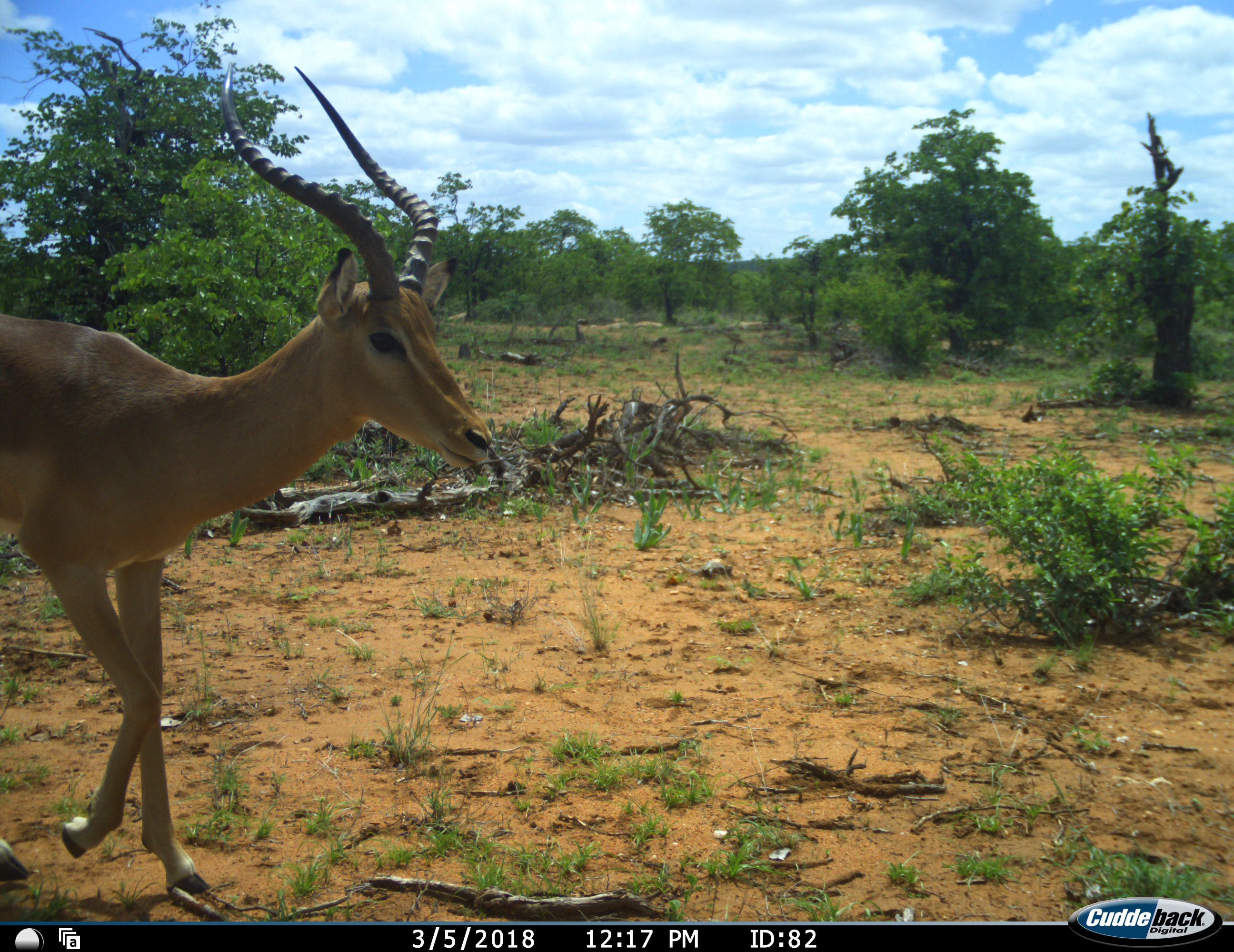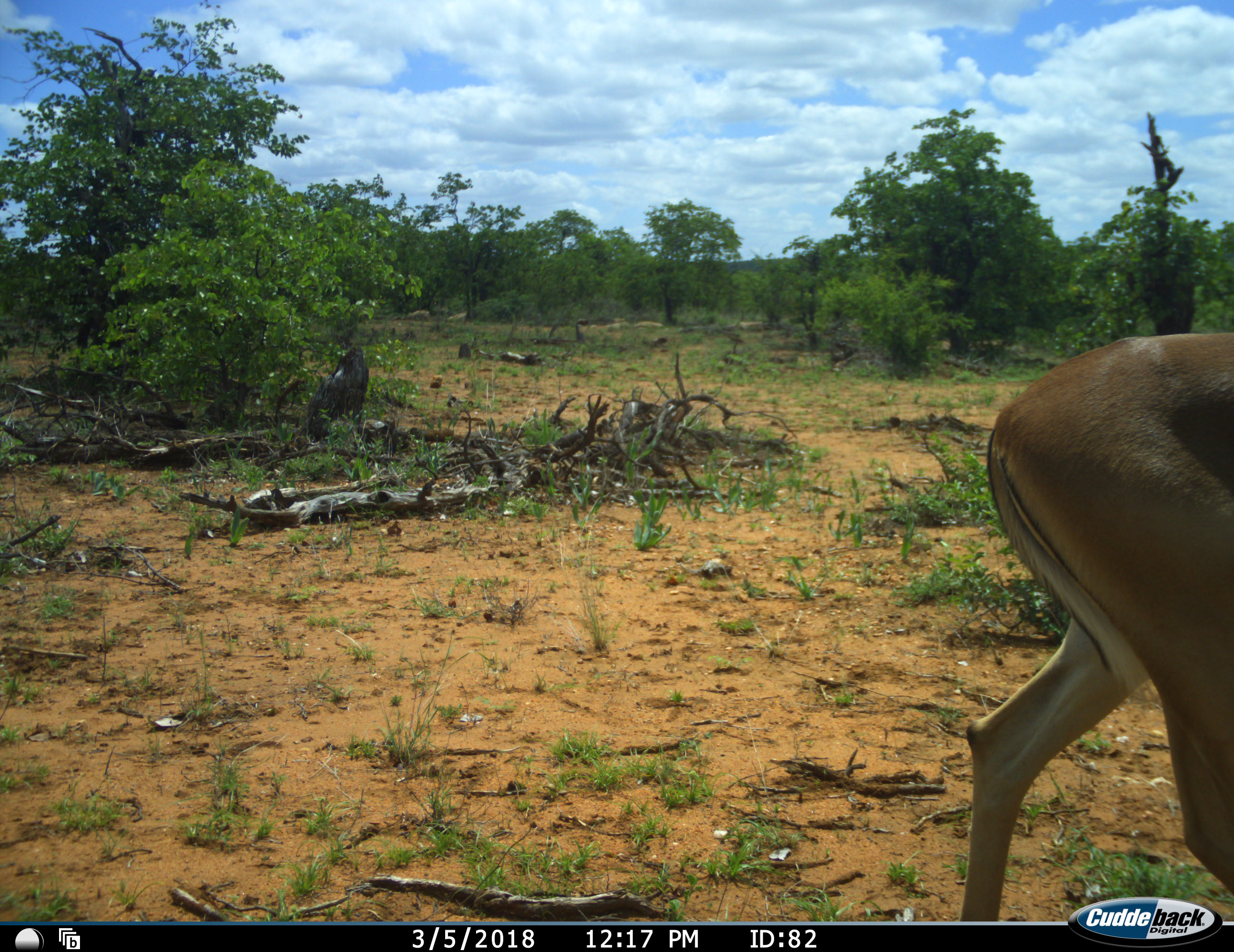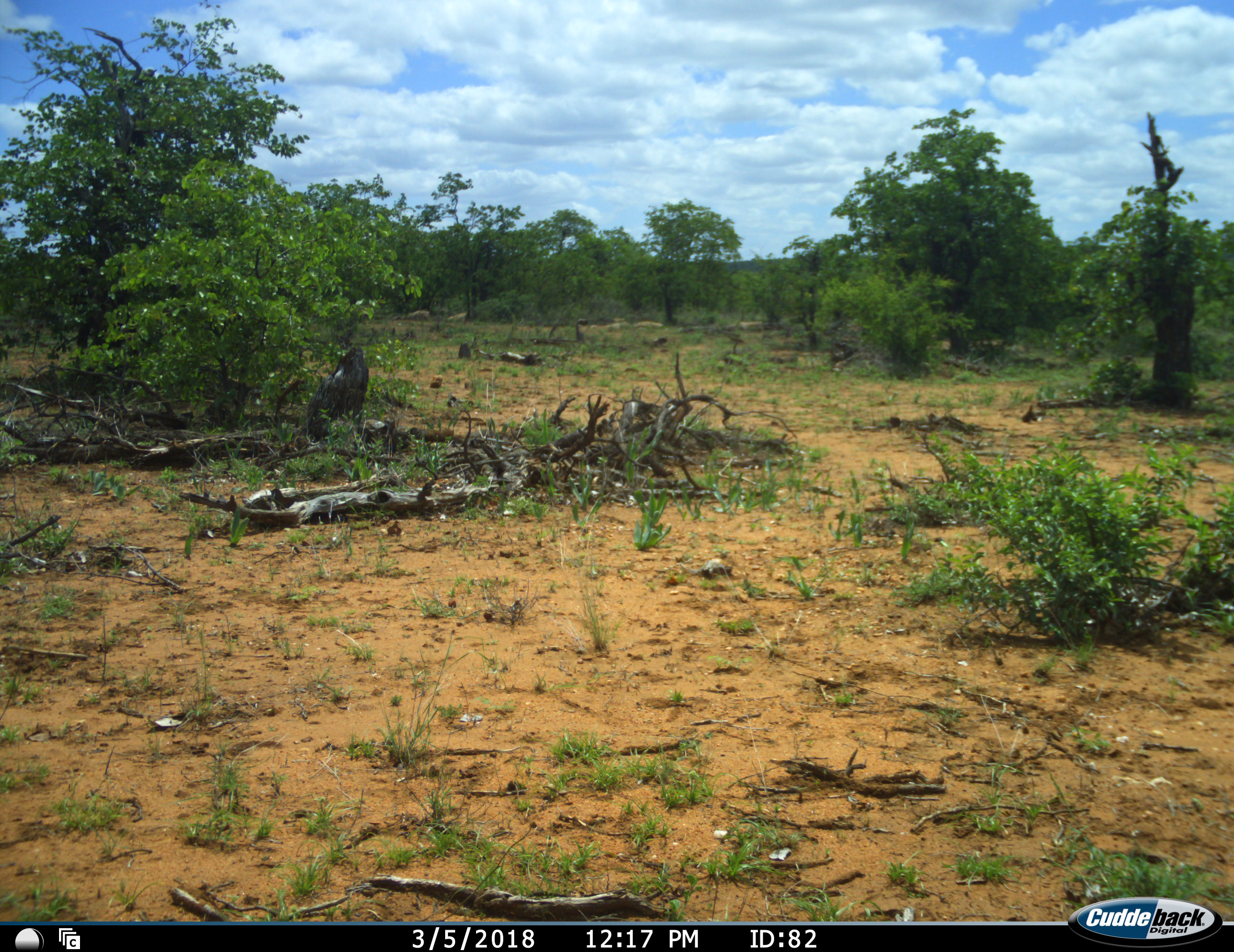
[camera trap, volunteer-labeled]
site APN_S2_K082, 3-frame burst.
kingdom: Animalia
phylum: Chordata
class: Mammalia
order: Artiodactyla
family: Bovidae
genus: Aepyceros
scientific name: Aepyceros melampus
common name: impala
Impala (Aepyceros melampus), count 1. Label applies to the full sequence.